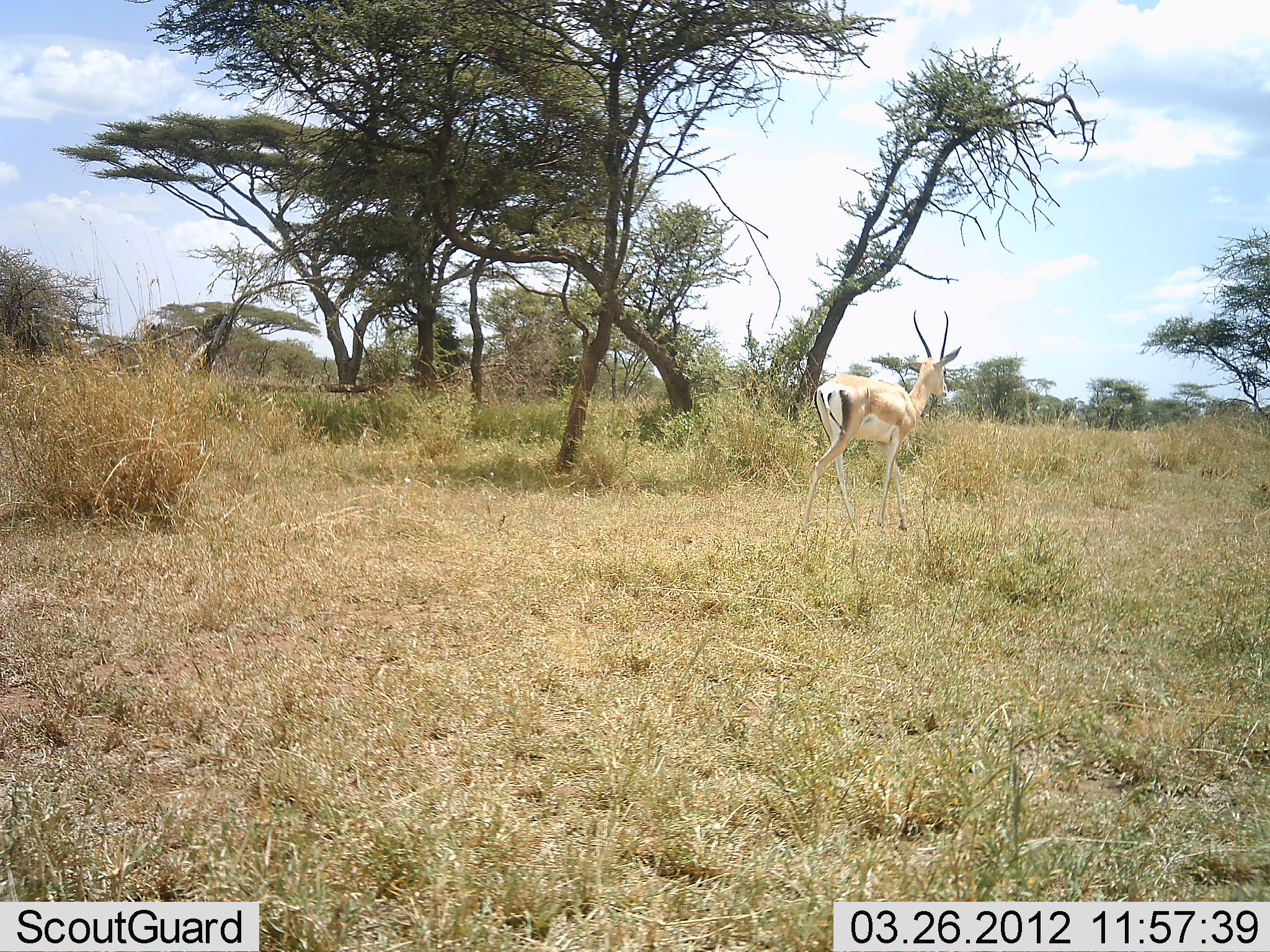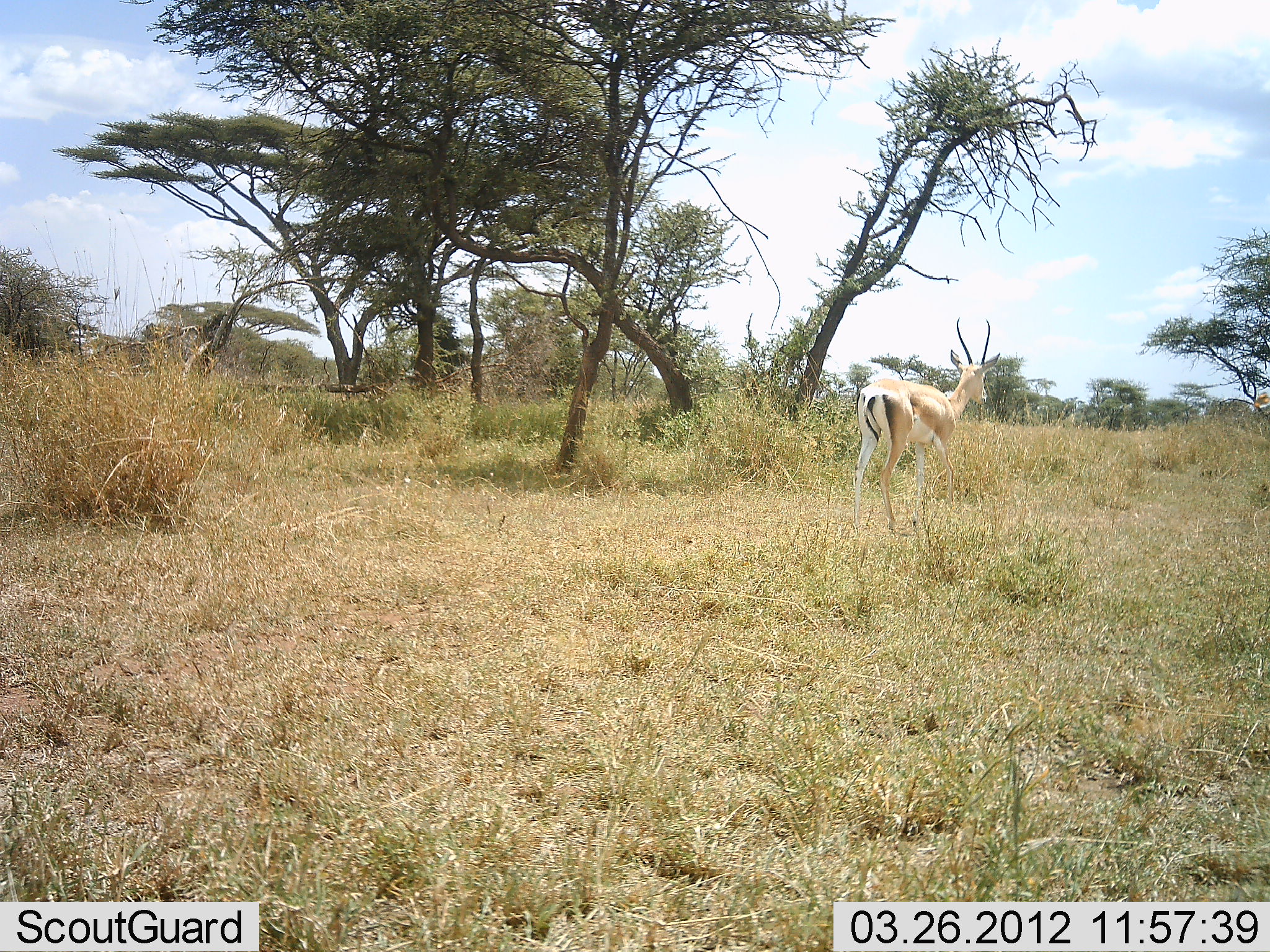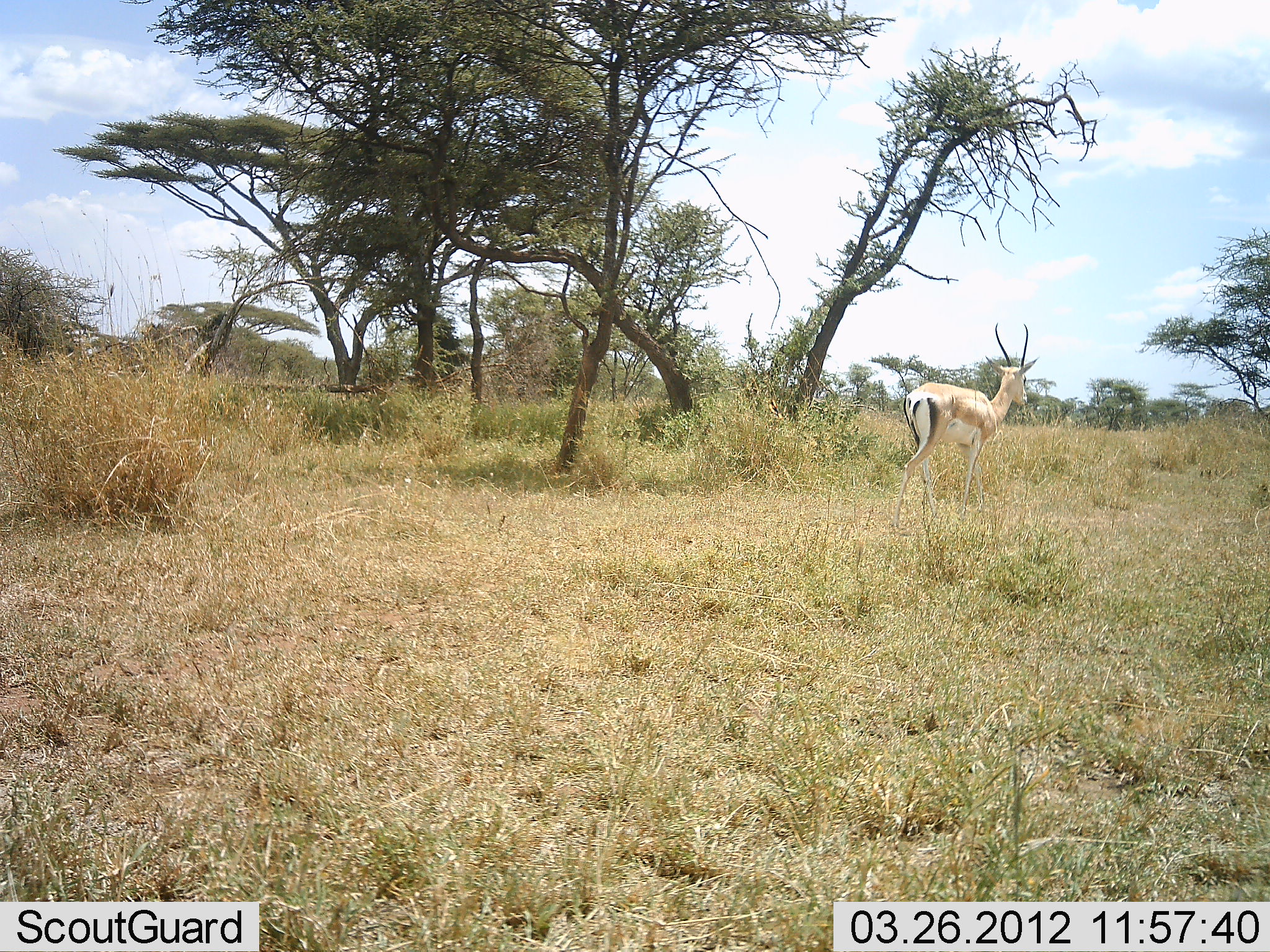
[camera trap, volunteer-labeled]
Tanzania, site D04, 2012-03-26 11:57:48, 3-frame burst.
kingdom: Animalia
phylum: Chordata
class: Mammalia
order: Artiodactyla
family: Bovidae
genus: Nanger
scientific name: Nanger granti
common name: grant's gazelle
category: gazellegrants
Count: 1.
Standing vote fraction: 21%.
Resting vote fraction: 0%.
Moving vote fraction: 79%.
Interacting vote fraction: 0%.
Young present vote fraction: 0%.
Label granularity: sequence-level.